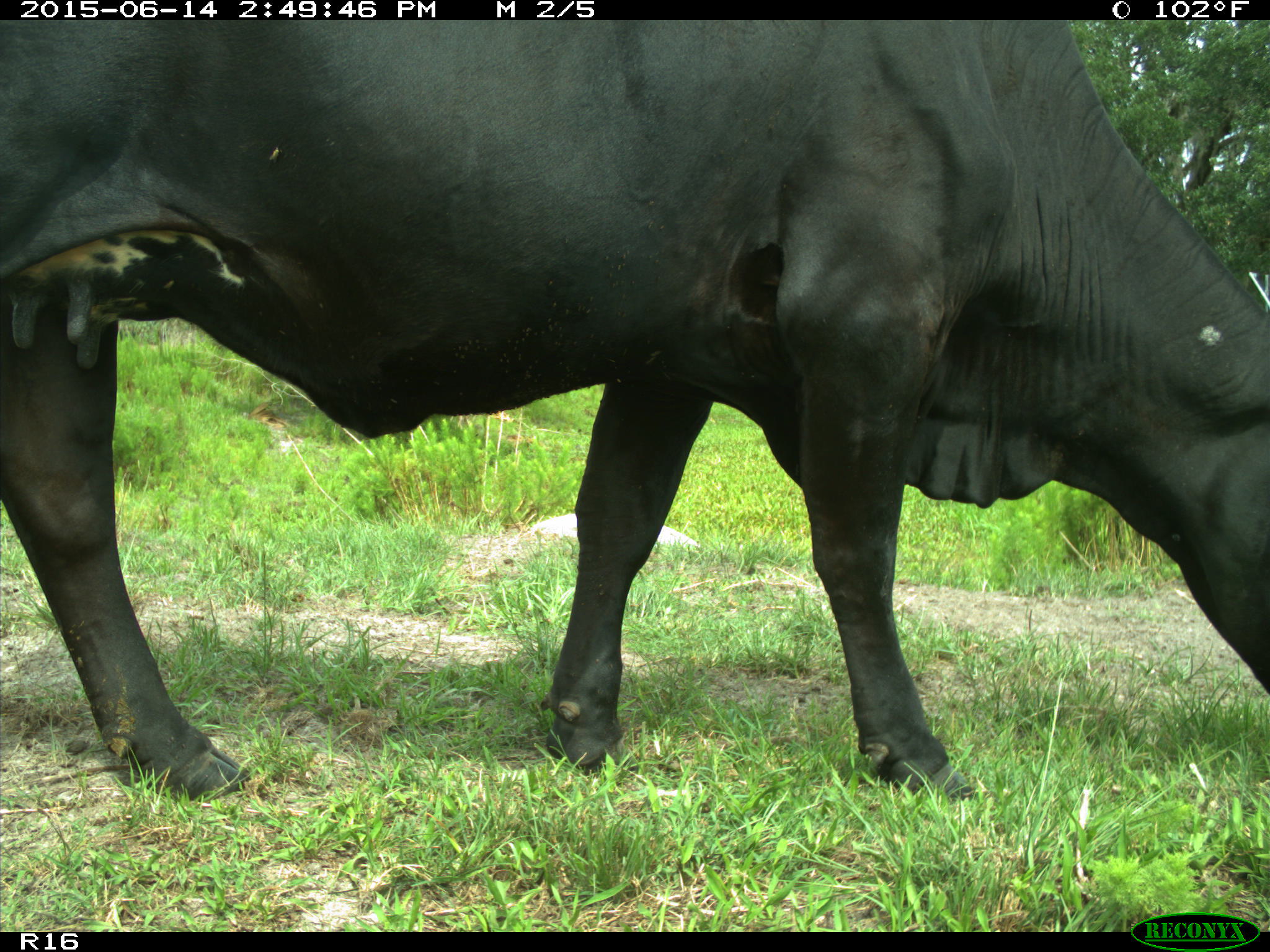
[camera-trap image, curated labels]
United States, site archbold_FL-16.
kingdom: Animalia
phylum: Chordata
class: Mammalia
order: Artiodactyla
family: Bovidae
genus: Bos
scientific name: Bos taurus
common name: domestic cow